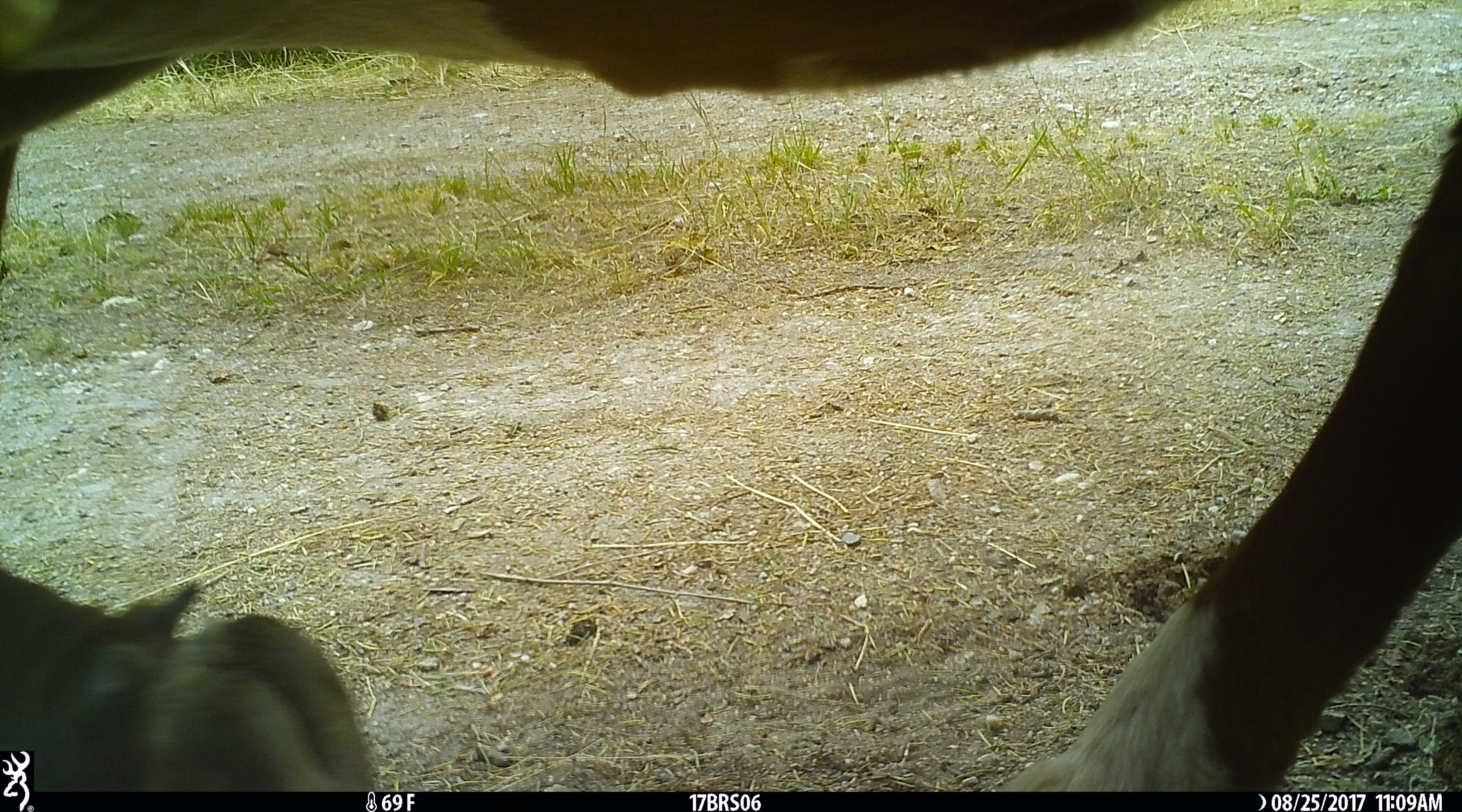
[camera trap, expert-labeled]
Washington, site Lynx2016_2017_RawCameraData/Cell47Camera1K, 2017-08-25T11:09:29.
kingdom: Animalia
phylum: Chordata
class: Mammalia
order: Artiodactyla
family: Bovidae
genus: Bos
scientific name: Bos taurus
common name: domestic cattle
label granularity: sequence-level